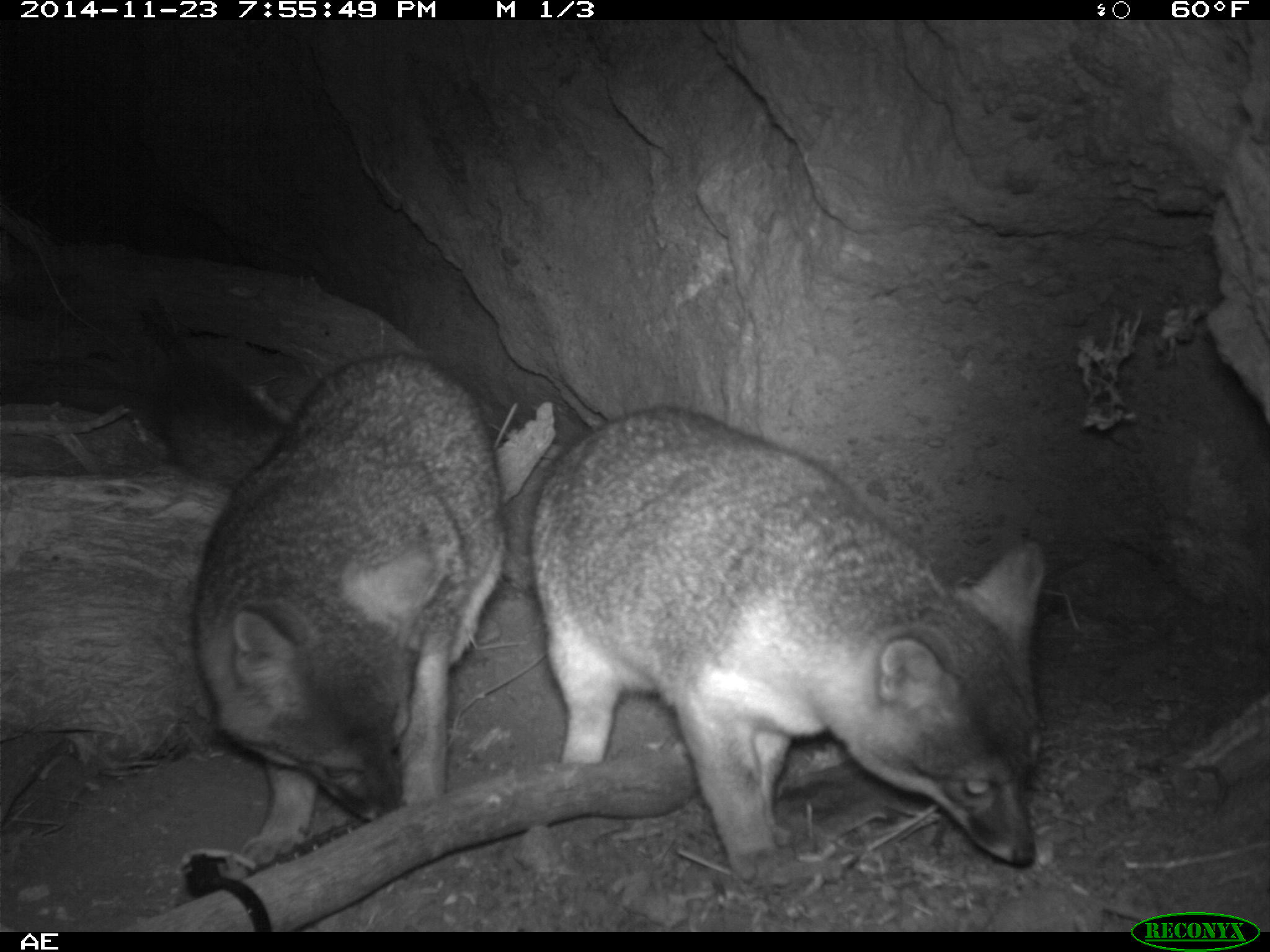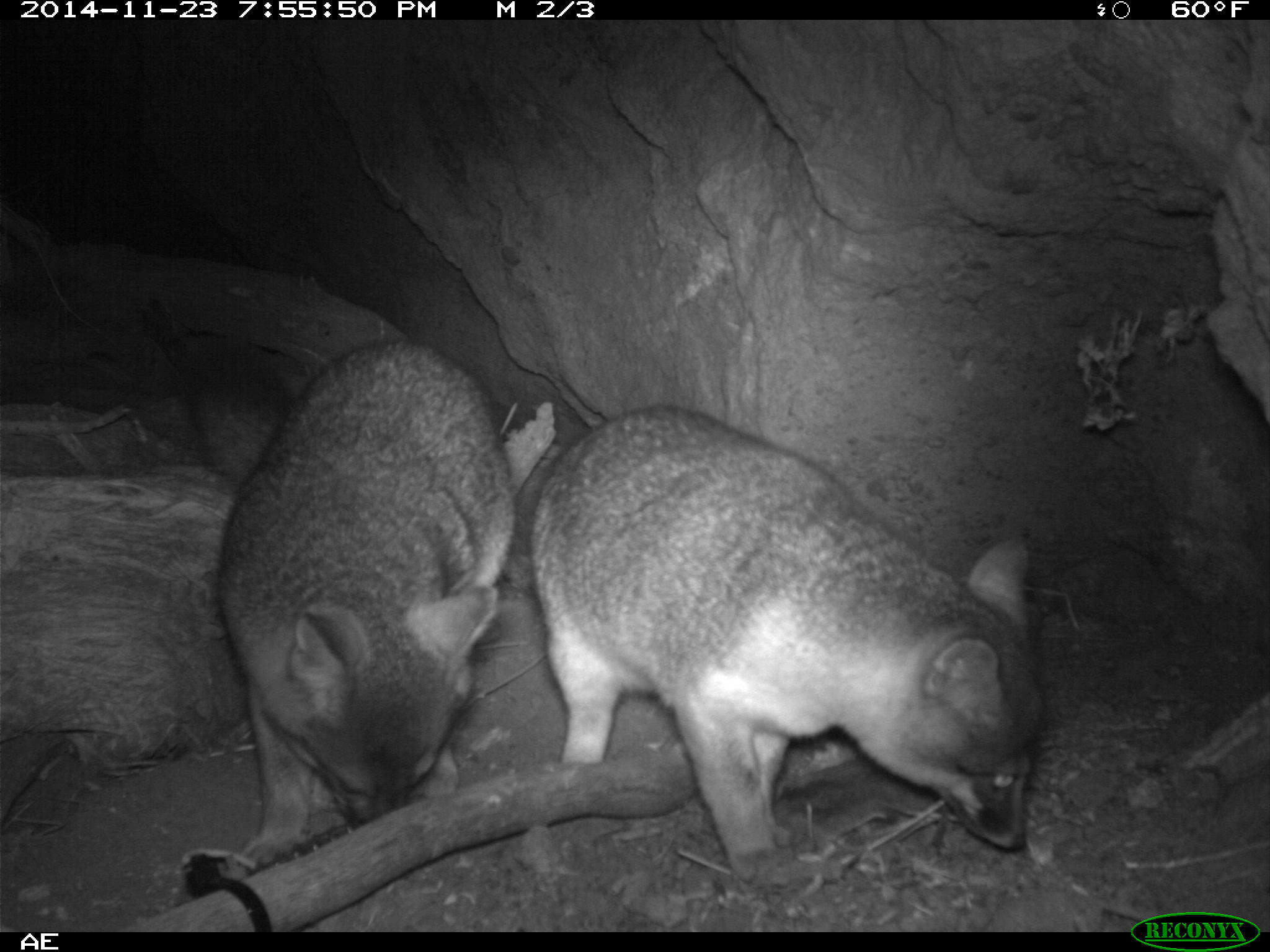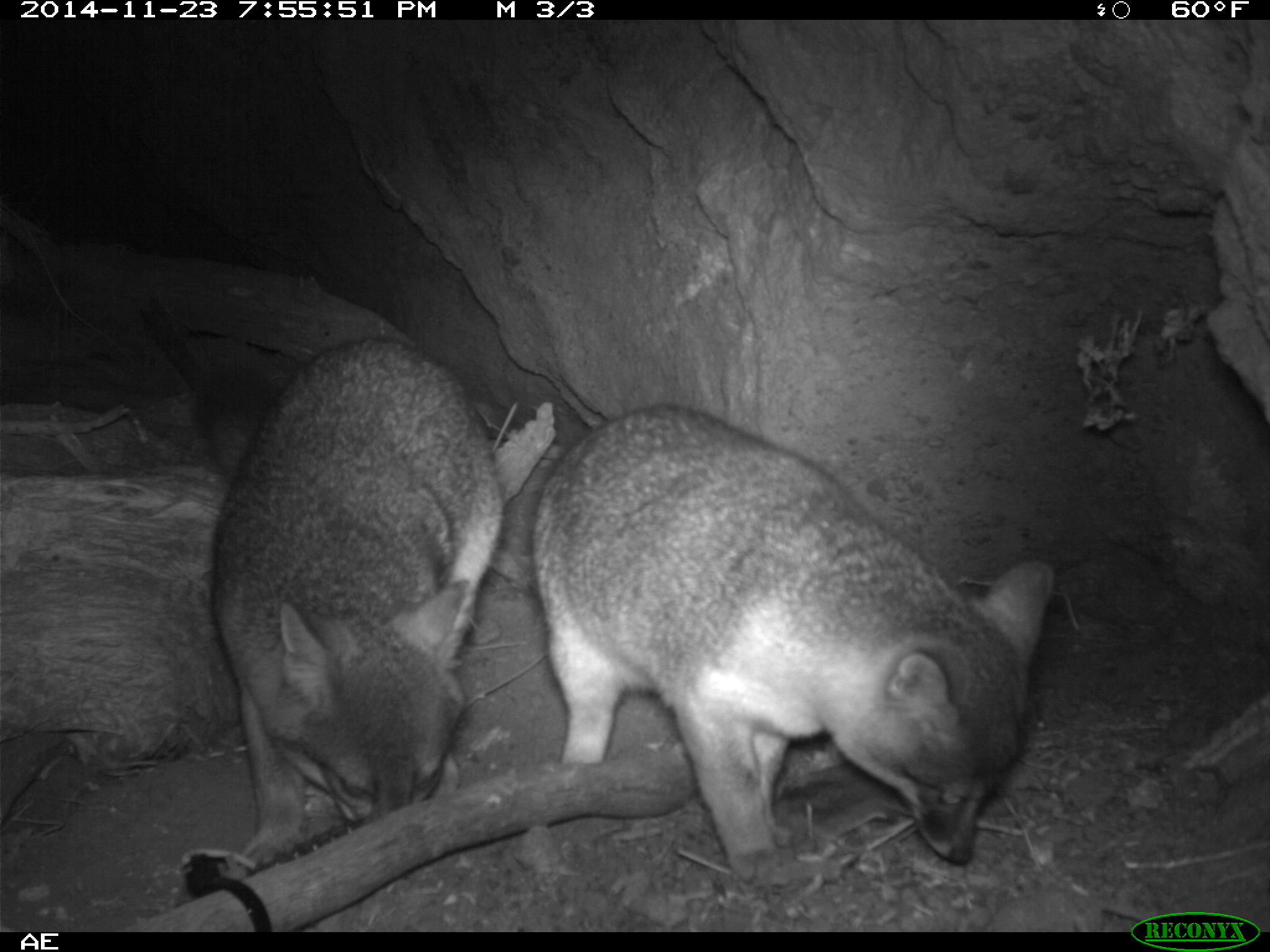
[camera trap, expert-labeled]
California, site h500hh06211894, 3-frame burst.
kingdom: Animalia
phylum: Chordata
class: Mammalia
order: Carnivora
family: Canidae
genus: Urocyon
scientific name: Urocyon littoralis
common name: island fox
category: fox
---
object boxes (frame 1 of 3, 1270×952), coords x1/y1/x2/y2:
fox: 502/404/1047/889; 153/347/502/870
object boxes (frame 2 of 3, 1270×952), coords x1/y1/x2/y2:
fox: 531/405/1047/885; 224/342/517/863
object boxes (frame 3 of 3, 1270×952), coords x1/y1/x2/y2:
fox: 490/400/1054/888; 200/336/502/863